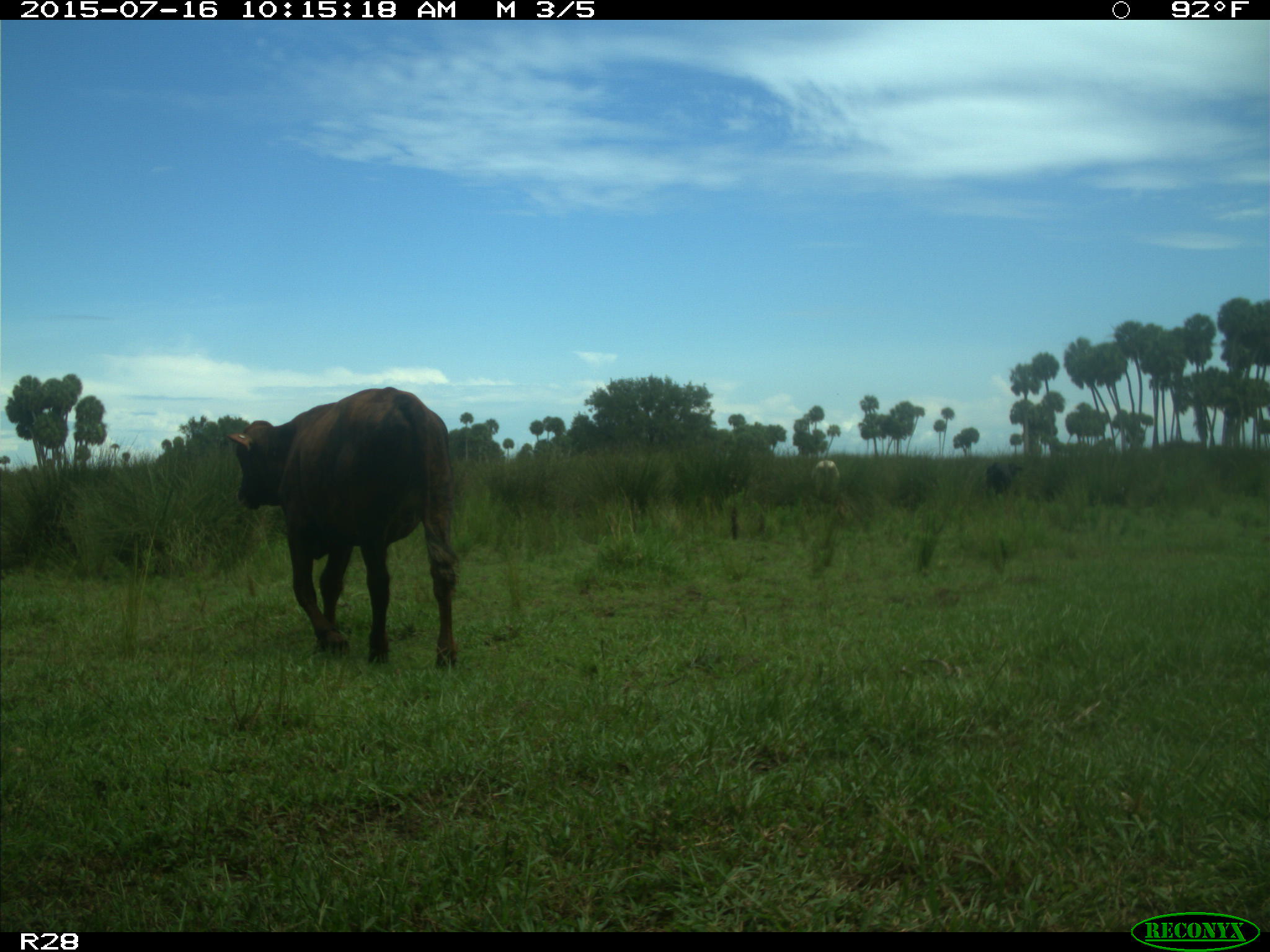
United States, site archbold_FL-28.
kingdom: Animalia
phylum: Chordata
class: Mammalia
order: Artiodactyla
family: Bovidae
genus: Bos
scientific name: Bos taurus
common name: domestic cow